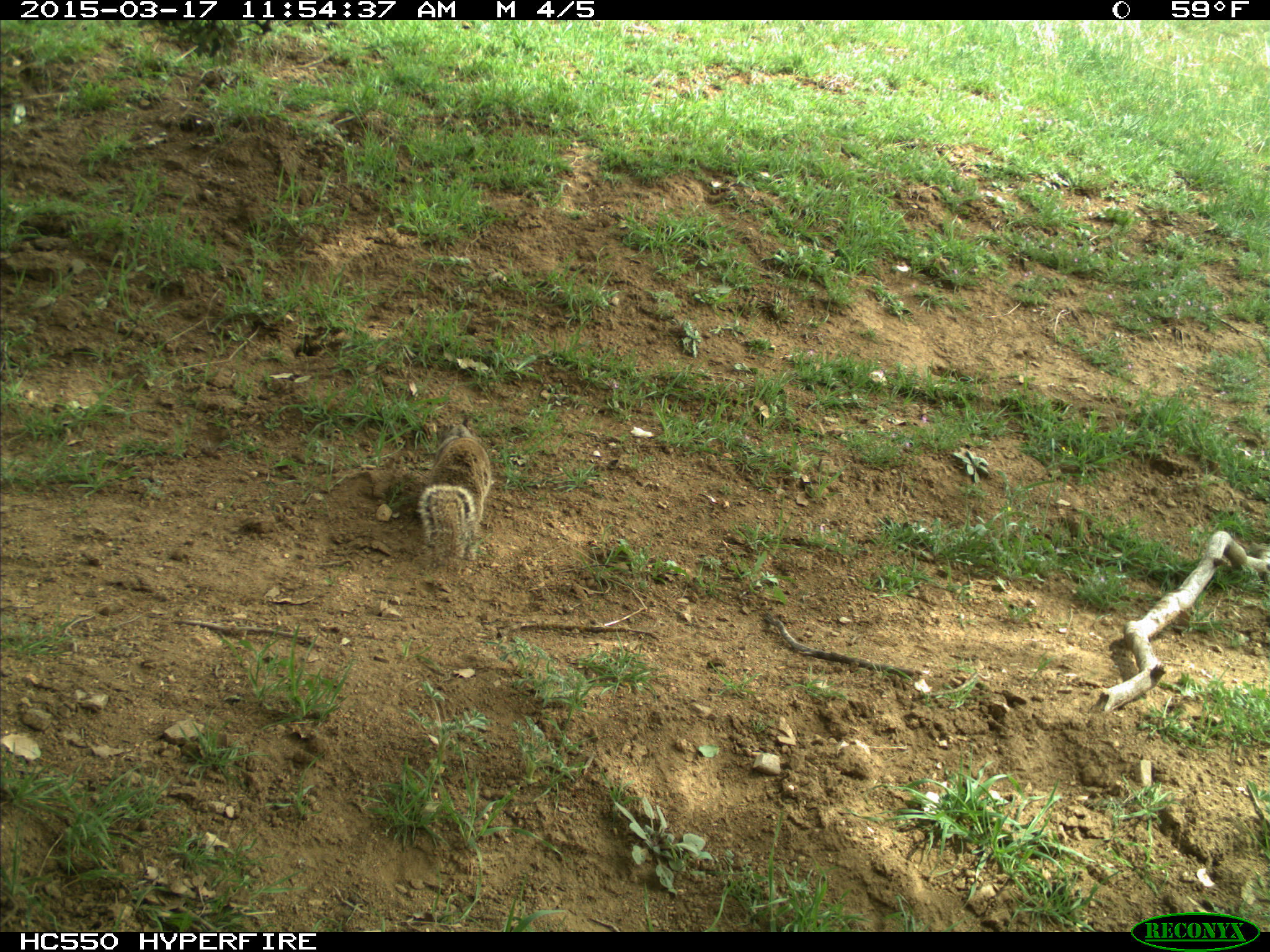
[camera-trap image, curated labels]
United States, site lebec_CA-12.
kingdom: Animalia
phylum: Chordata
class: Mammalia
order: Rodentia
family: Sciuridae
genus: Otospermophilus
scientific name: Otospermophilus beecheyi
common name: california ground squirrel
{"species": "Otospermophilus beecheyi (california ground squirrel)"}